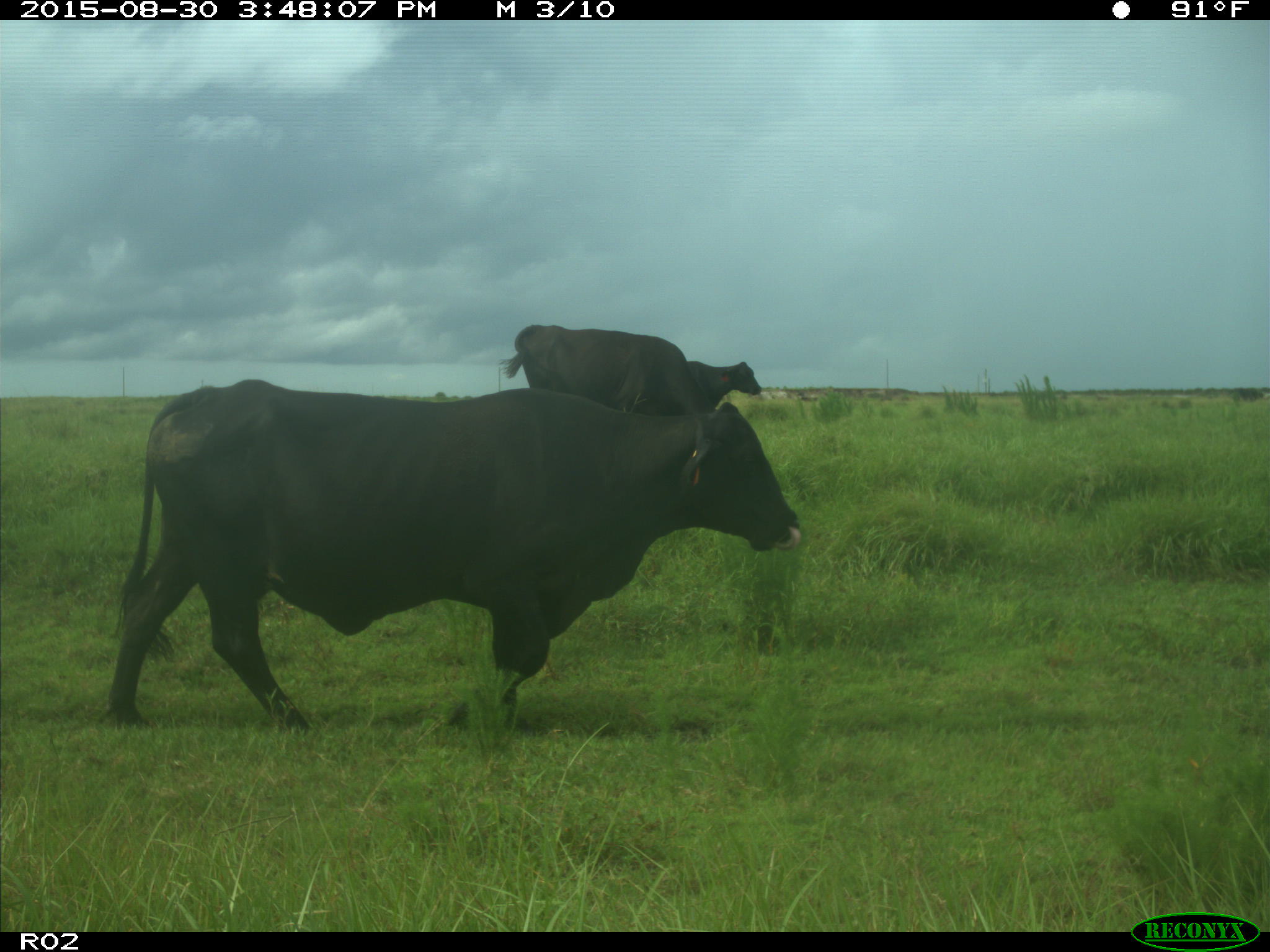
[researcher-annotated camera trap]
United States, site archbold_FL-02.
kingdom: Animalia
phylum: Chordata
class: Mammalia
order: Artiodactyla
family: Bovidae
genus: Bos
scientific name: Bos taurus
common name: domestic cow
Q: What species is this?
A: Bos taurus (domestic cow).